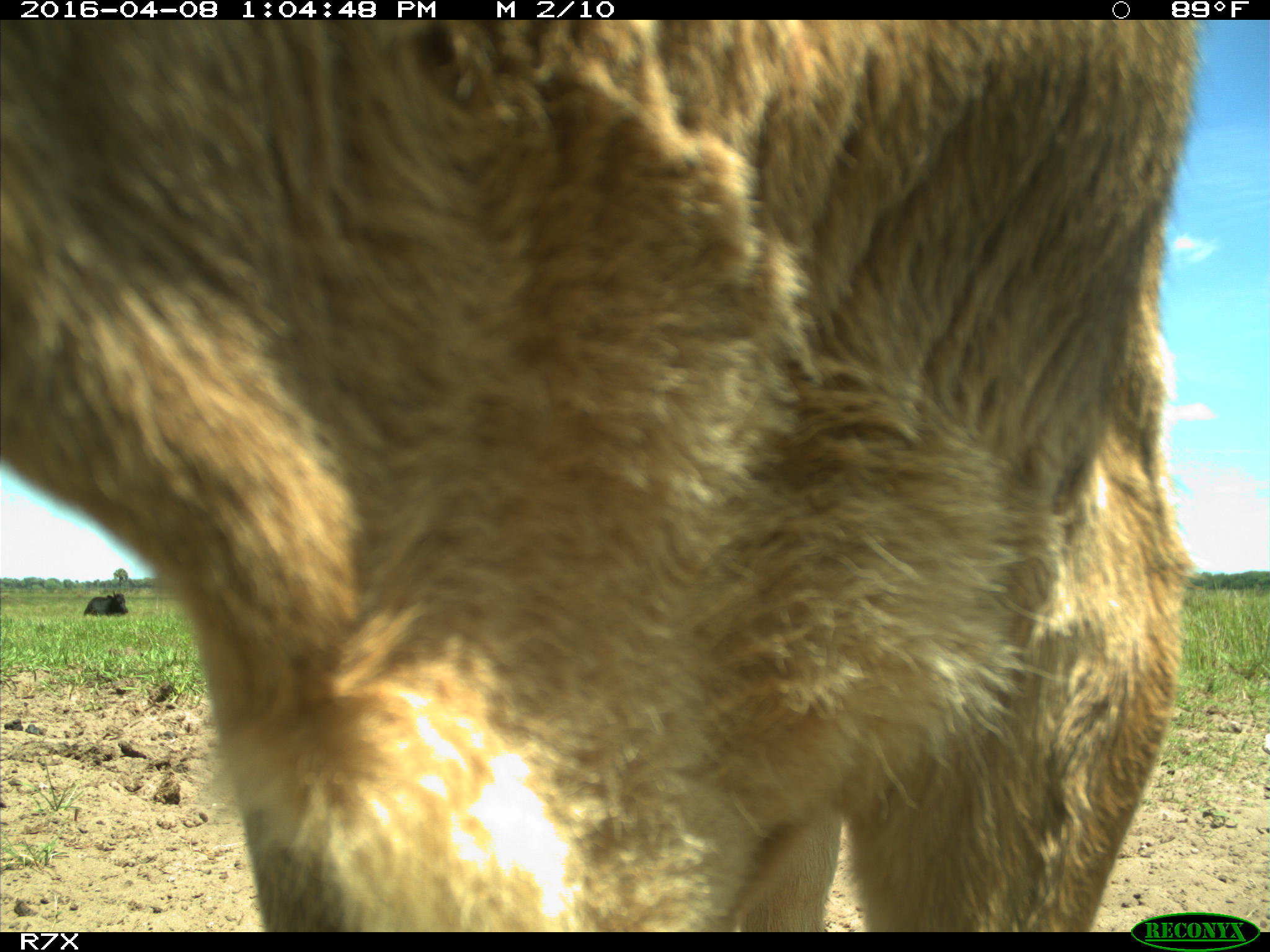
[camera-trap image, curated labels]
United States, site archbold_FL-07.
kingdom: Animalia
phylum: Chordata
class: Mammalia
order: Artiodactyla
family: Bovidae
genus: Bos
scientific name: Bos taurus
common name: domestic cow